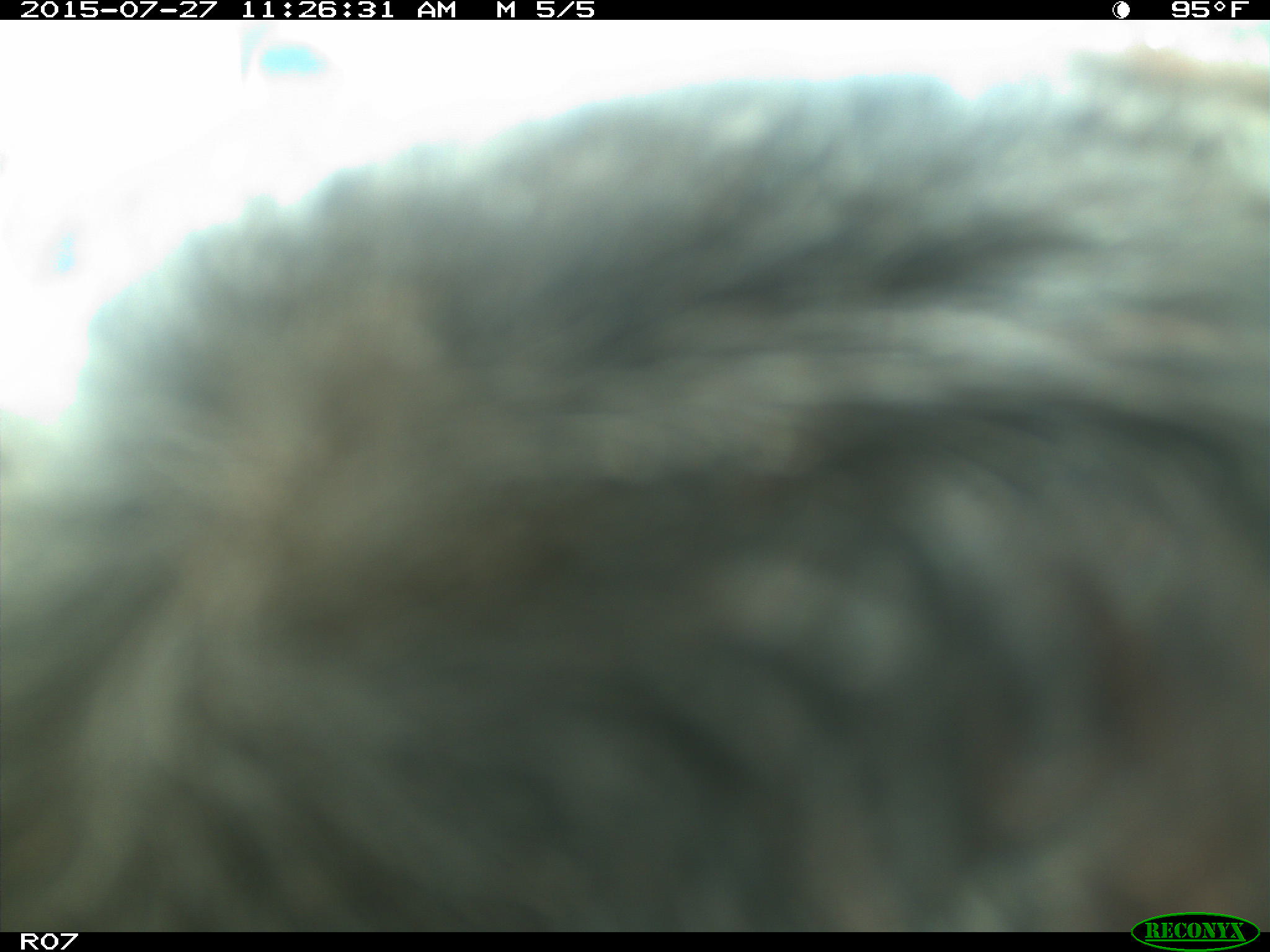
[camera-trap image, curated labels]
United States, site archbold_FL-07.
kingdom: Animalia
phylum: Chordata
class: Mammalia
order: Artiodactyla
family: Bovidae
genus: Bos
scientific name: Bos taurus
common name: domestic cow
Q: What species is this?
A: Bos taurus (domestic cow).